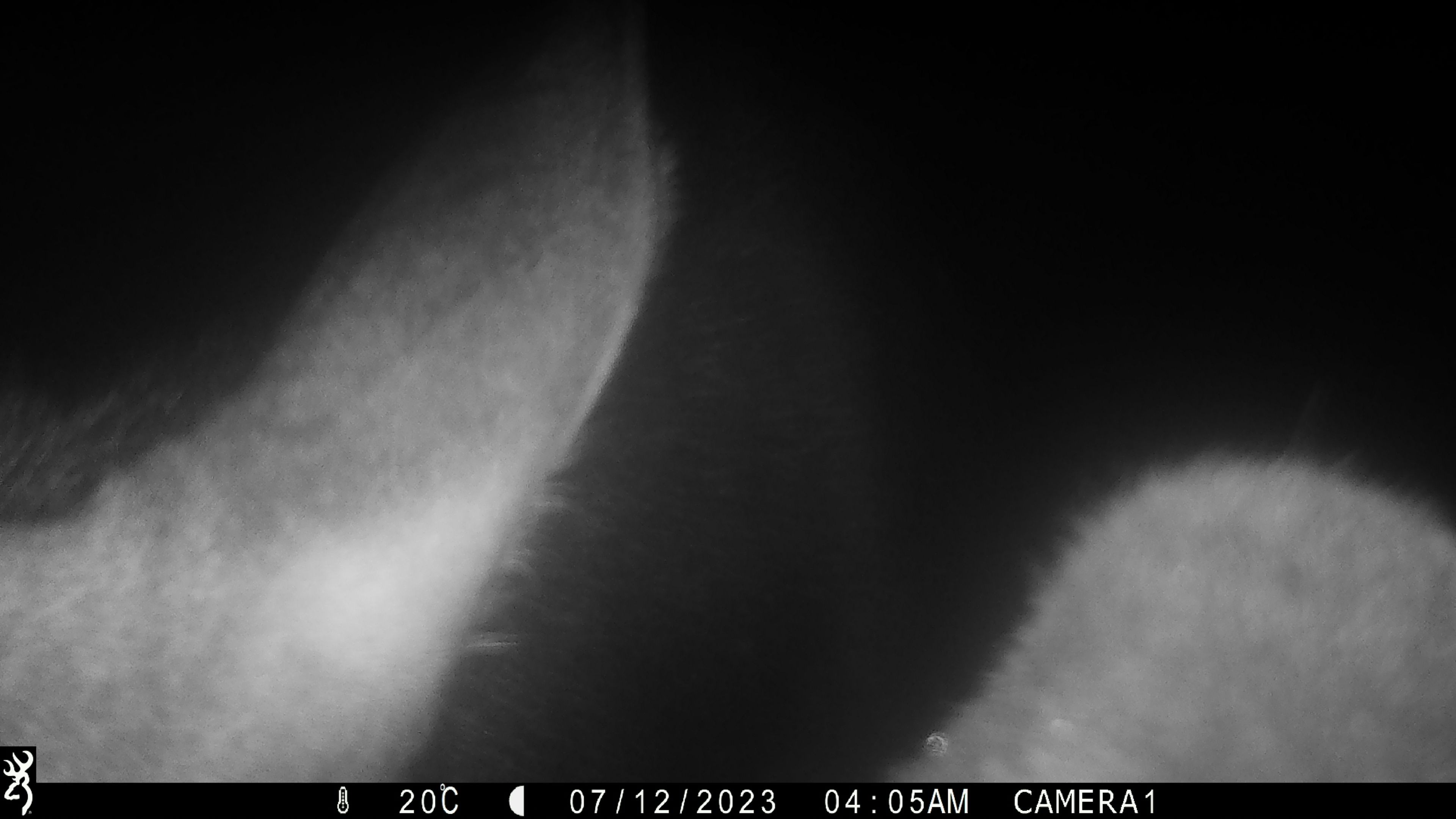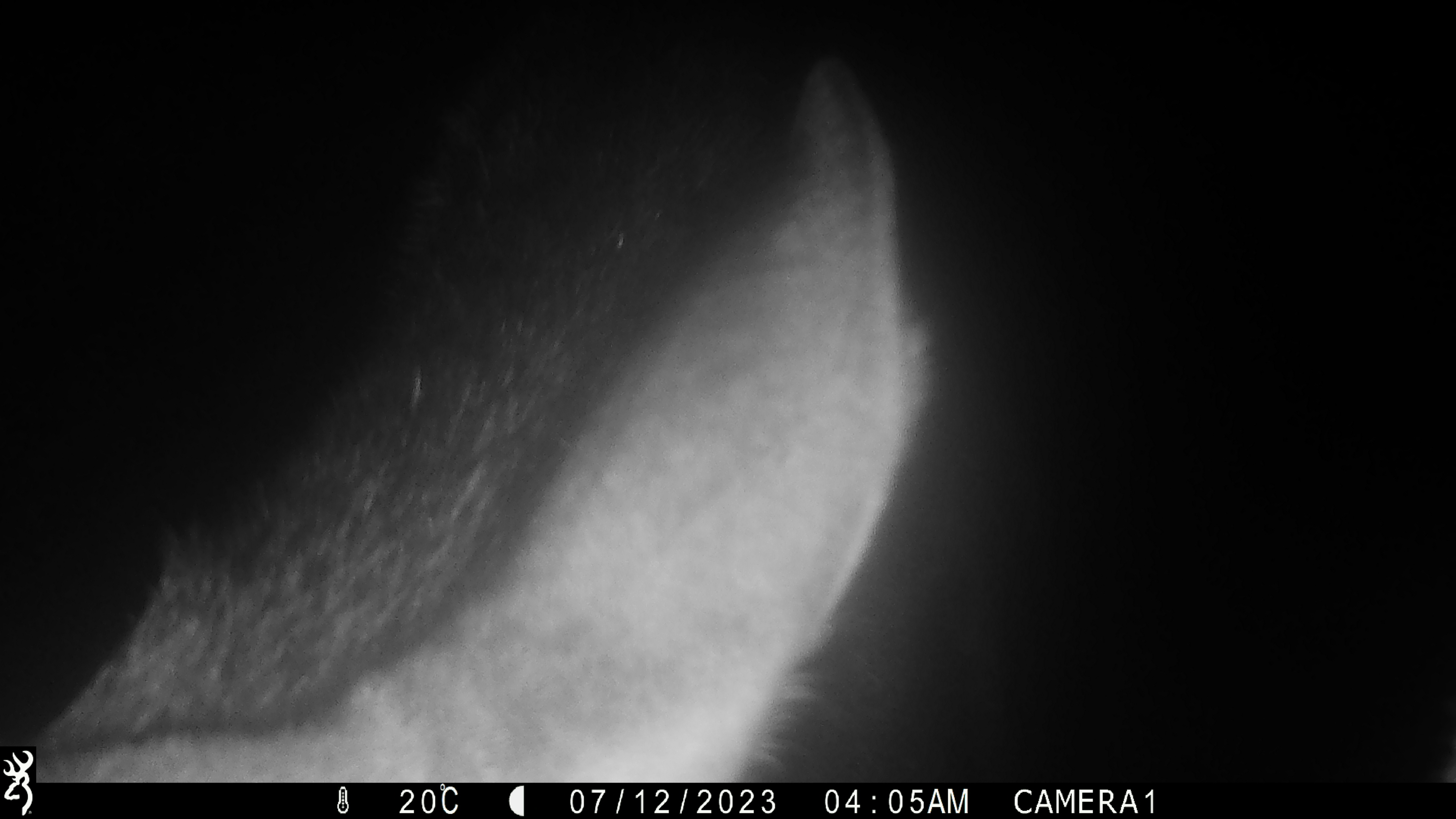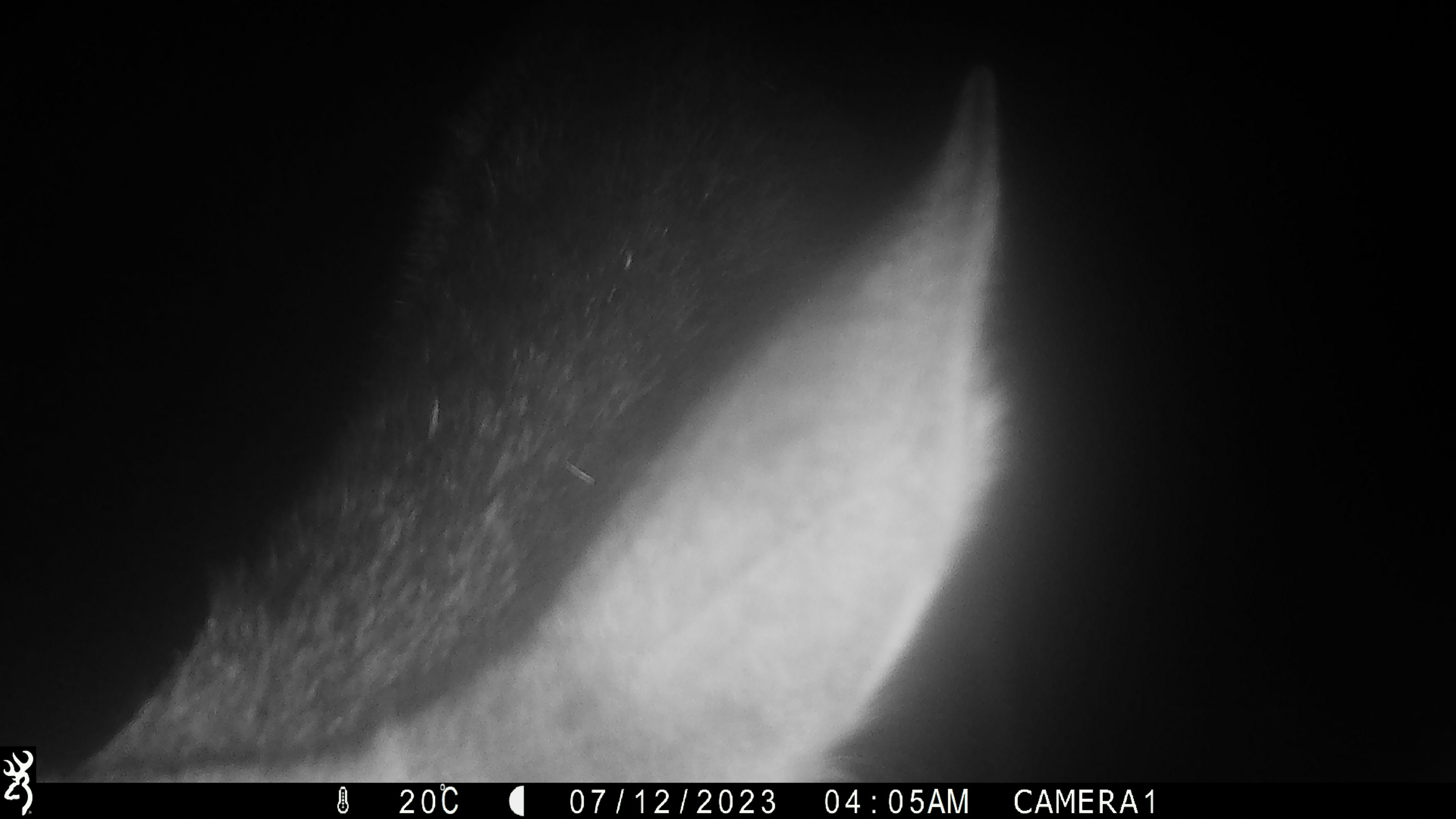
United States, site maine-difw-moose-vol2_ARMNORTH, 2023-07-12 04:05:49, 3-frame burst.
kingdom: Animalia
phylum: Chordata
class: Mammalia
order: Artiodactyla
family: Cervidae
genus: Alces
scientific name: Alces alces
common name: moose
Moose (Alces alces).